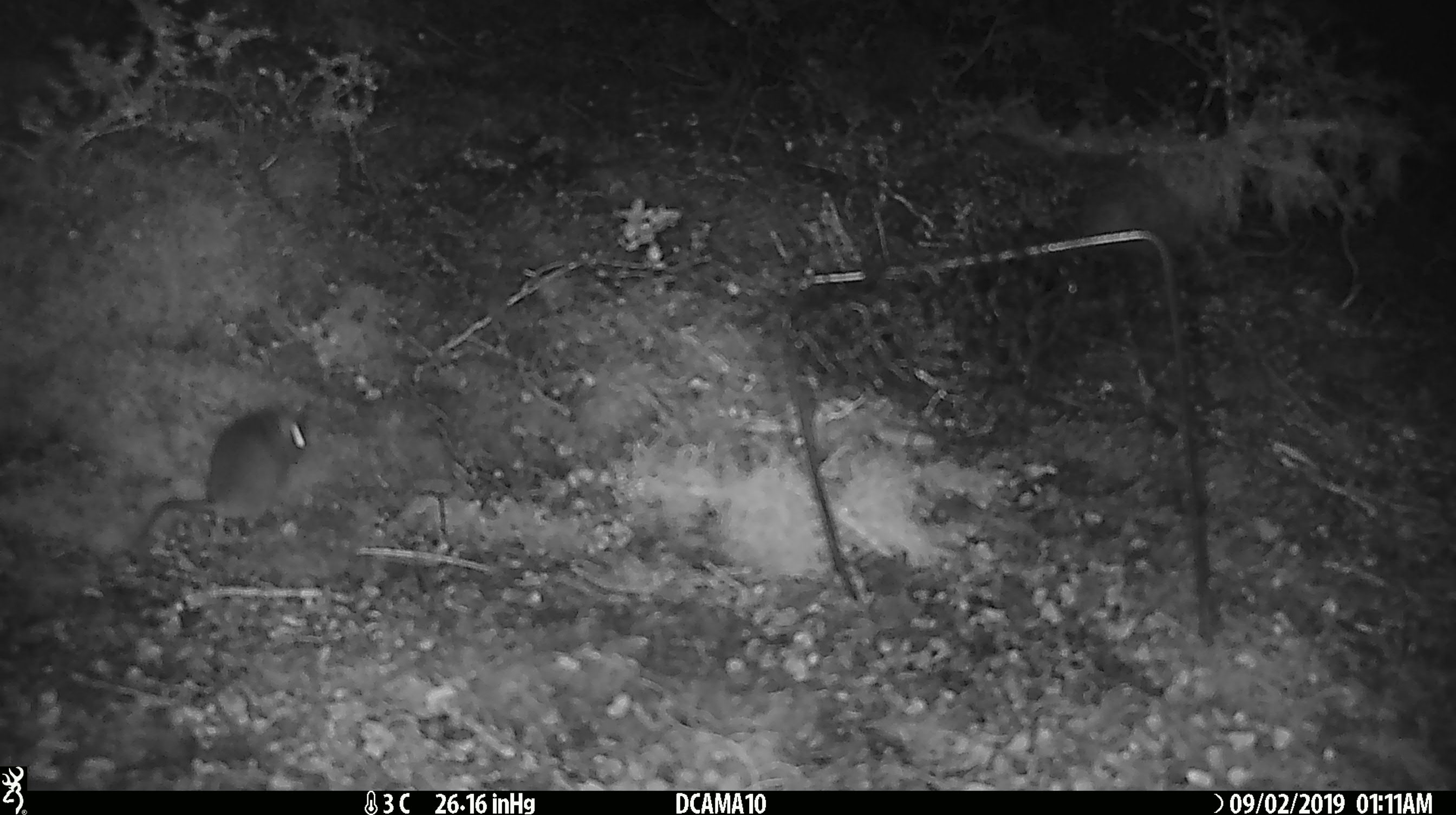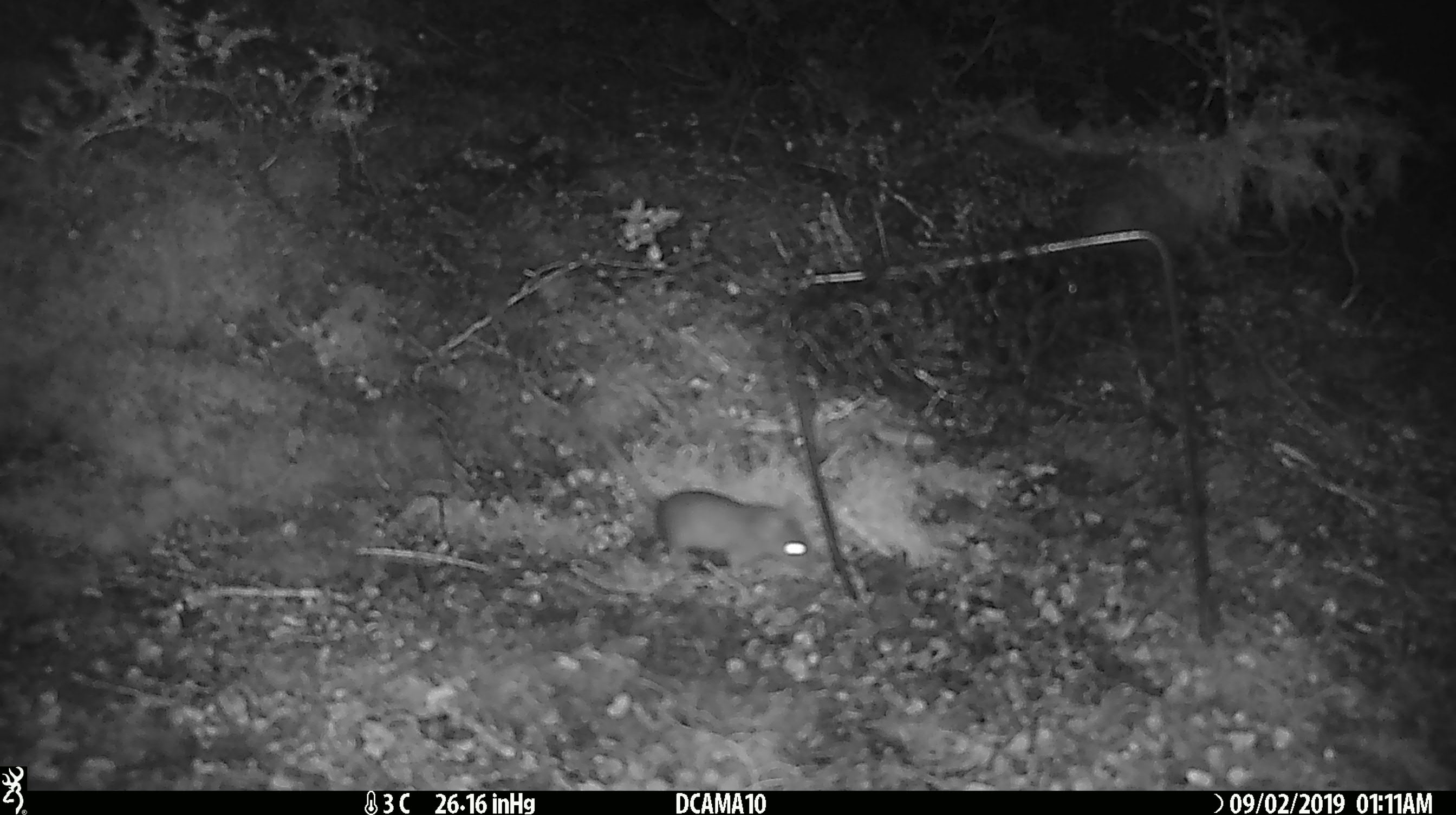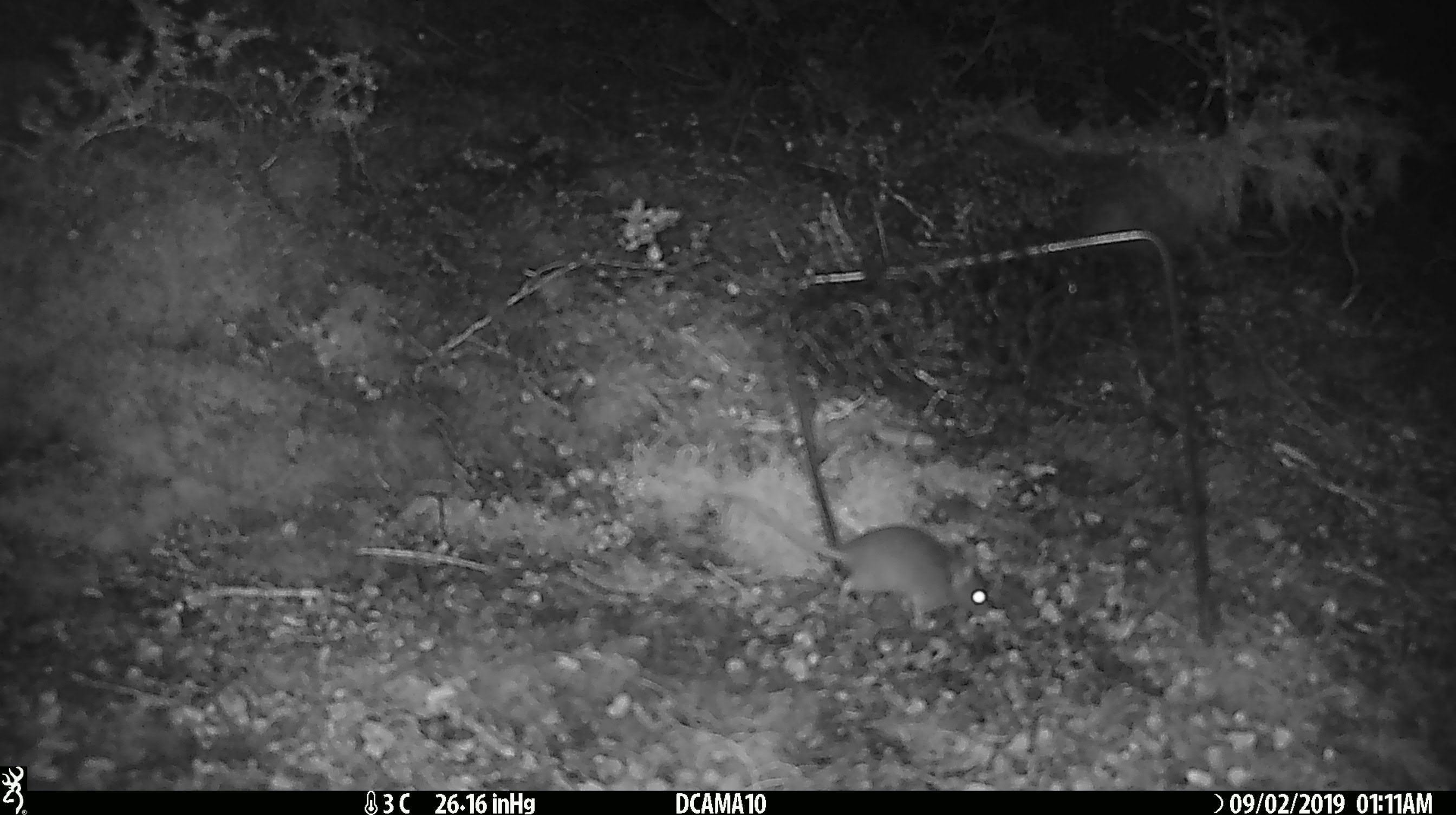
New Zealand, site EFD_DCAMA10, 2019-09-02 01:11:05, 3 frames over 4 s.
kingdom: Animalia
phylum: Chordata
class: Mammalia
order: Rodentia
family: Muridae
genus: Mus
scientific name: Mus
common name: mouse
Mouse (Mus).